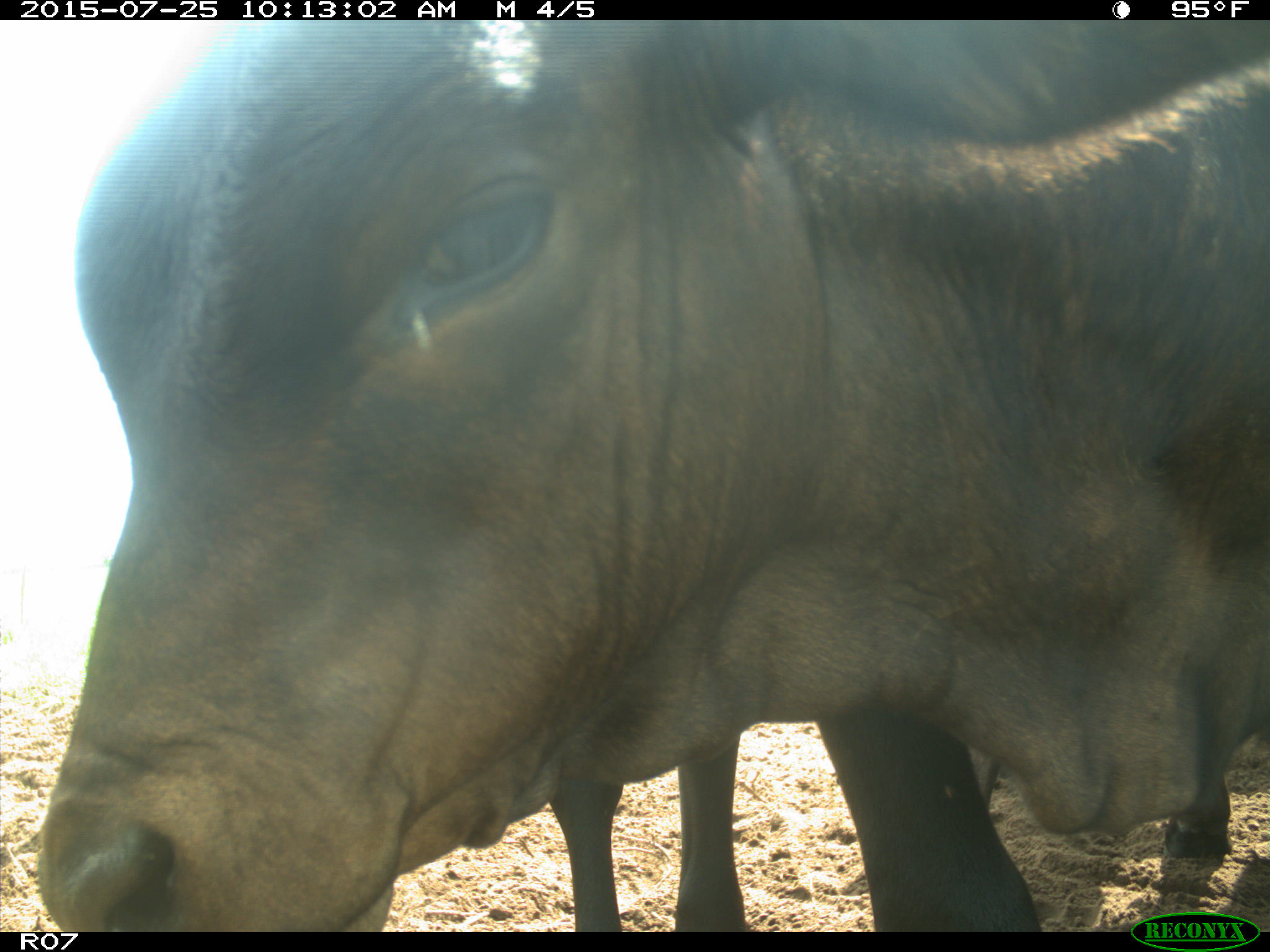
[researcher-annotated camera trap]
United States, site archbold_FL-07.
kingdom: Animalia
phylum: Chordata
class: Mammalia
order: Artiodactyla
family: Bovidae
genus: Bos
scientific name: Bos taurus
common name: domestic cow